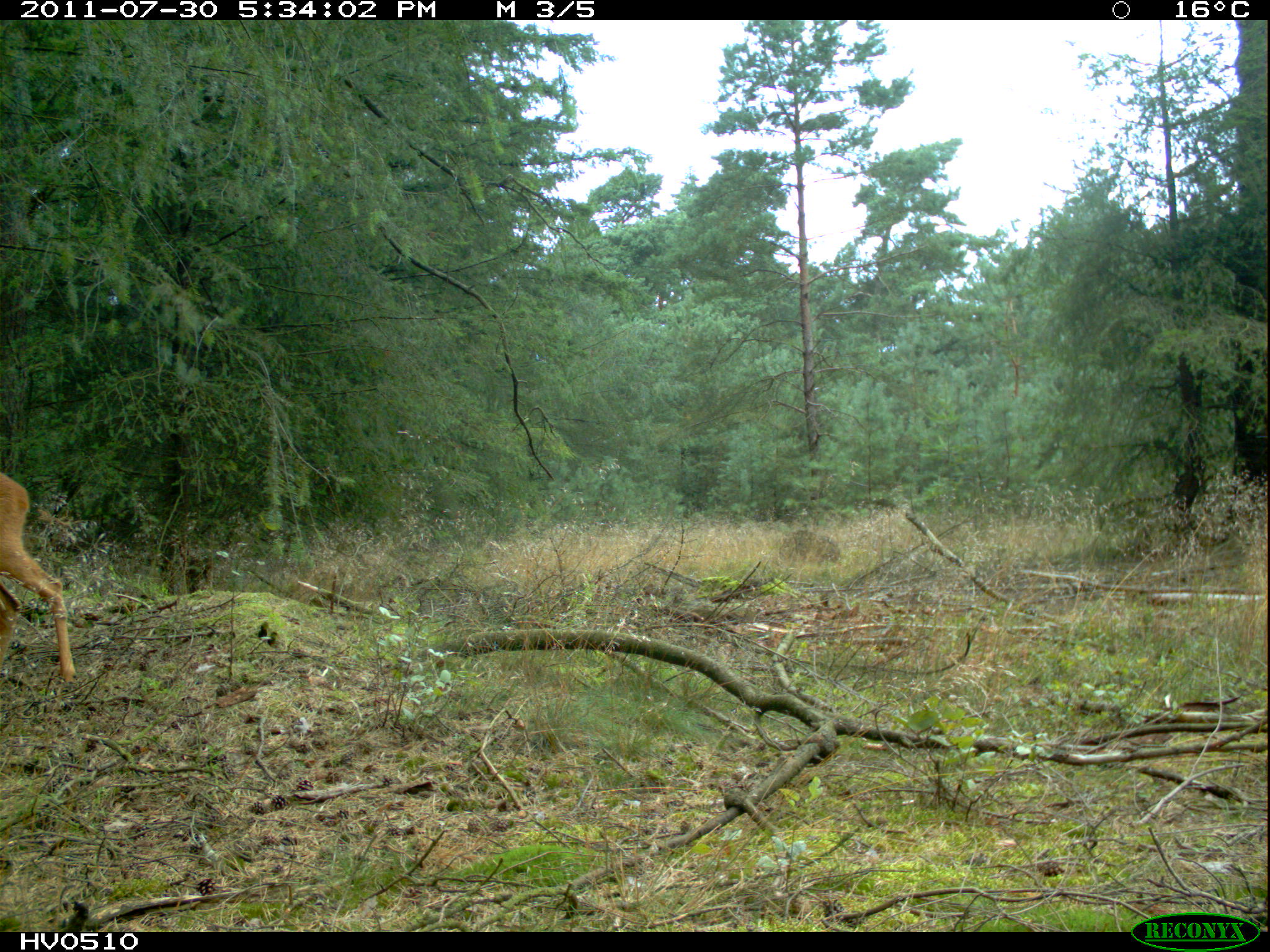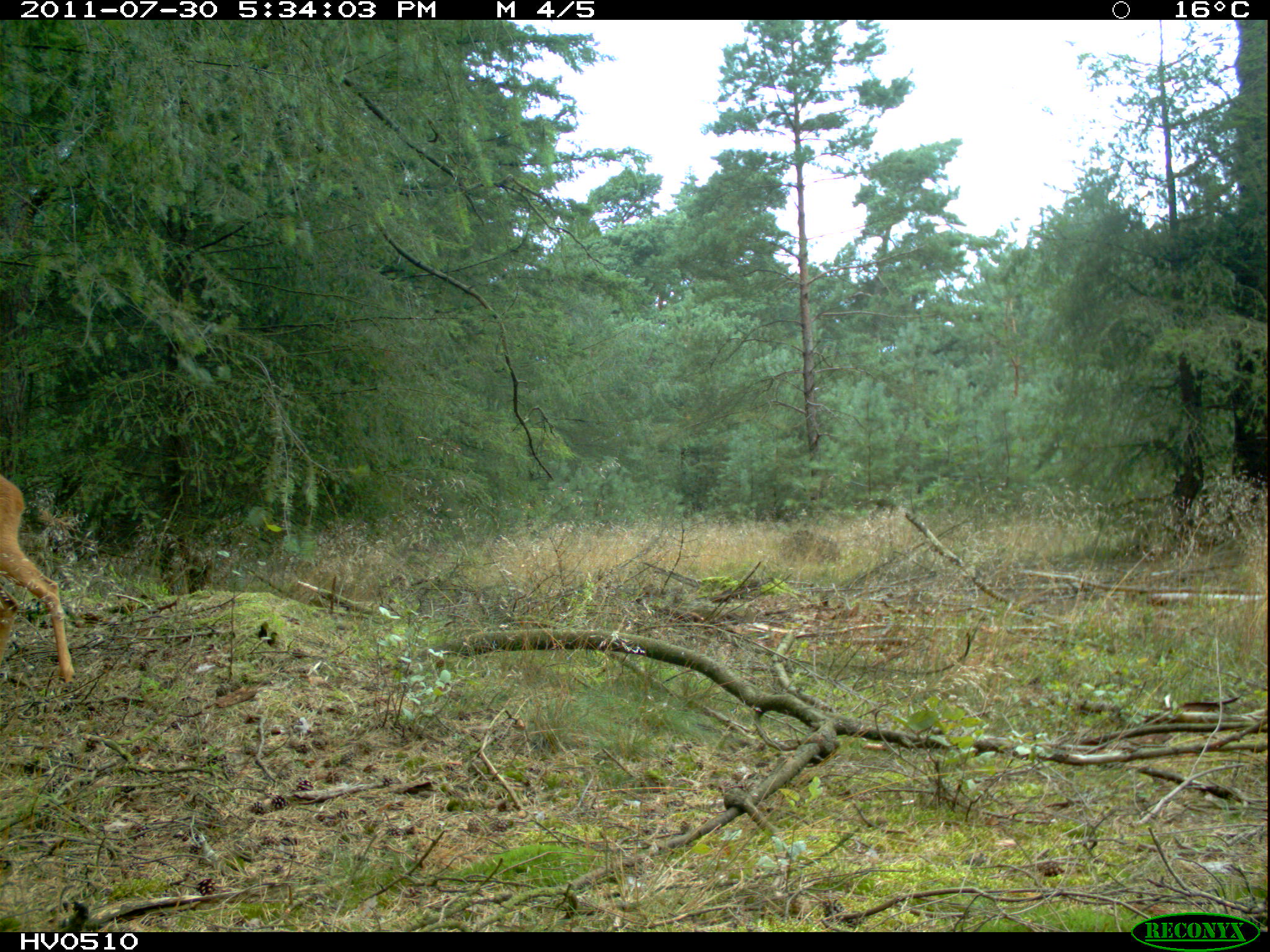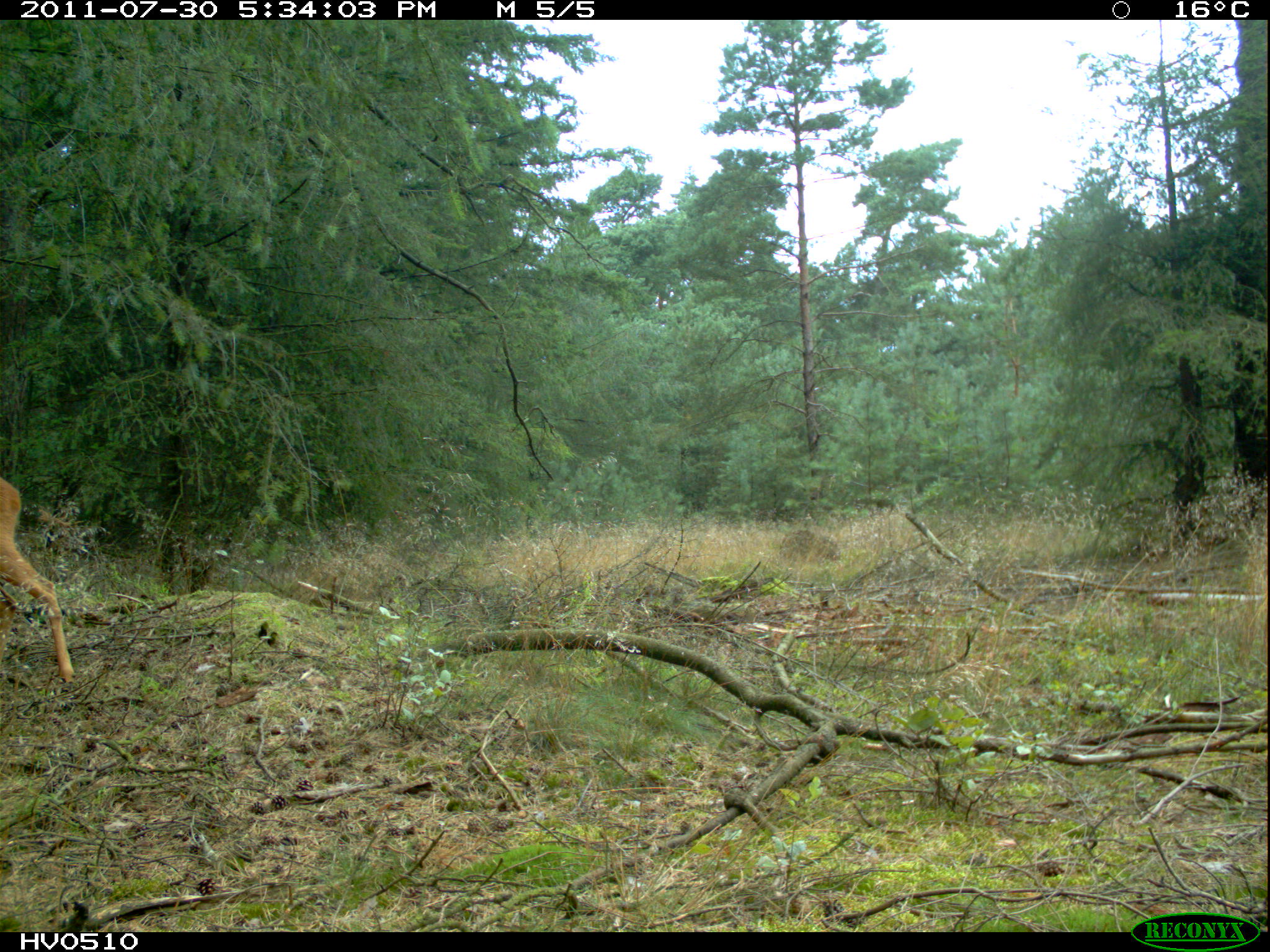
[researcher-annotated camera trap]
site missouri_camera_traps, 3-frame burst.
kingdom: Animalia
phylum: Chordata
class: Mammalia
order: Artiodactyla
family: Cervidae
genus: Cervus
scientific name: Cervus elaphus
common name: red deer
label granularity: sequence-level